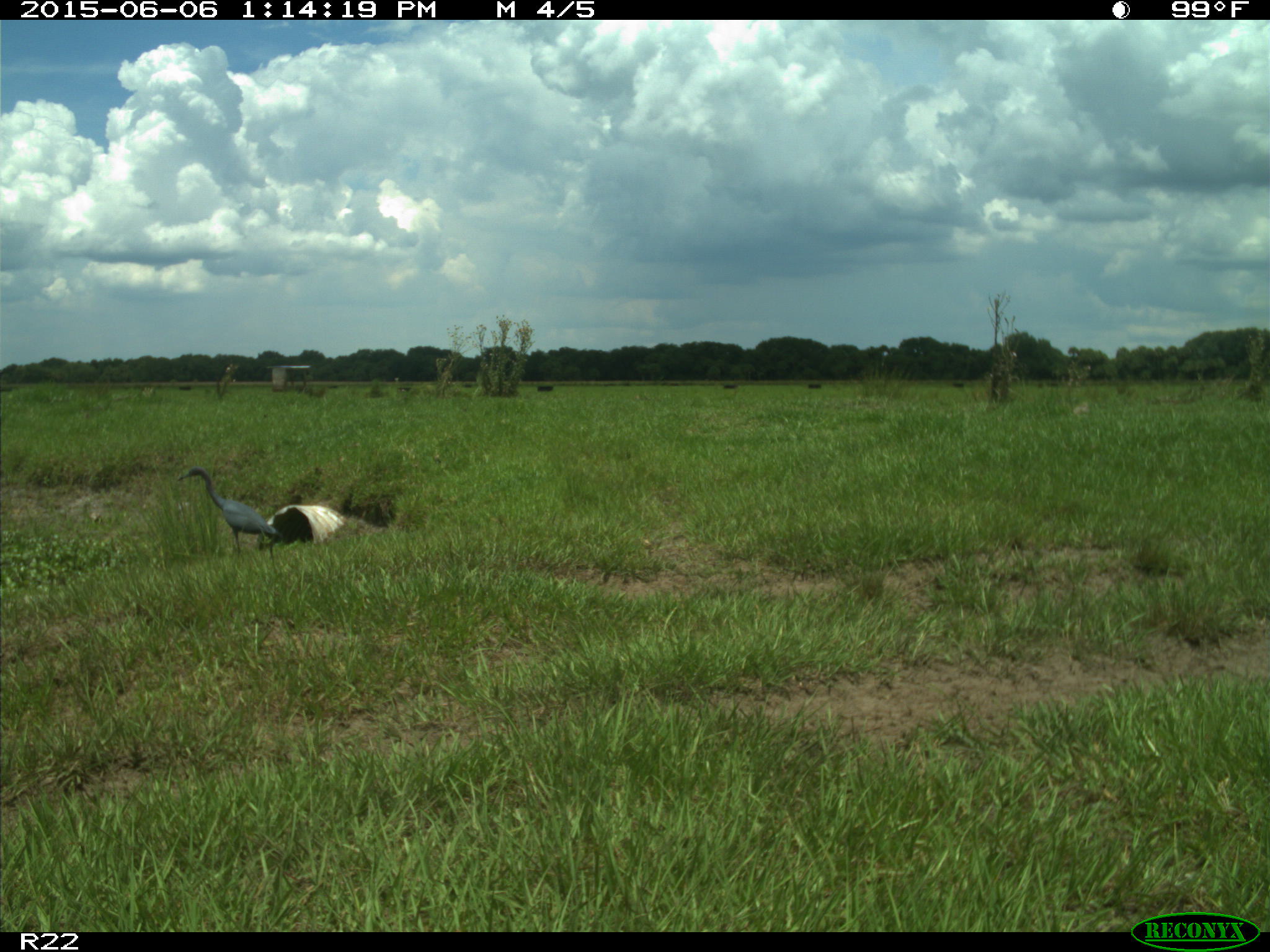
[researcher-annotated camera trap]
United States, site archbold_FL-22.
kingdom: Animalia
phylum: Chordata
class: Mammalia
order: Artiodactyla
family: Bovidae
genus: Bos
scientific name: Bos taurus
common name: domestic cow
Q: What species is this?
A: Bos taurus (domestic cow).